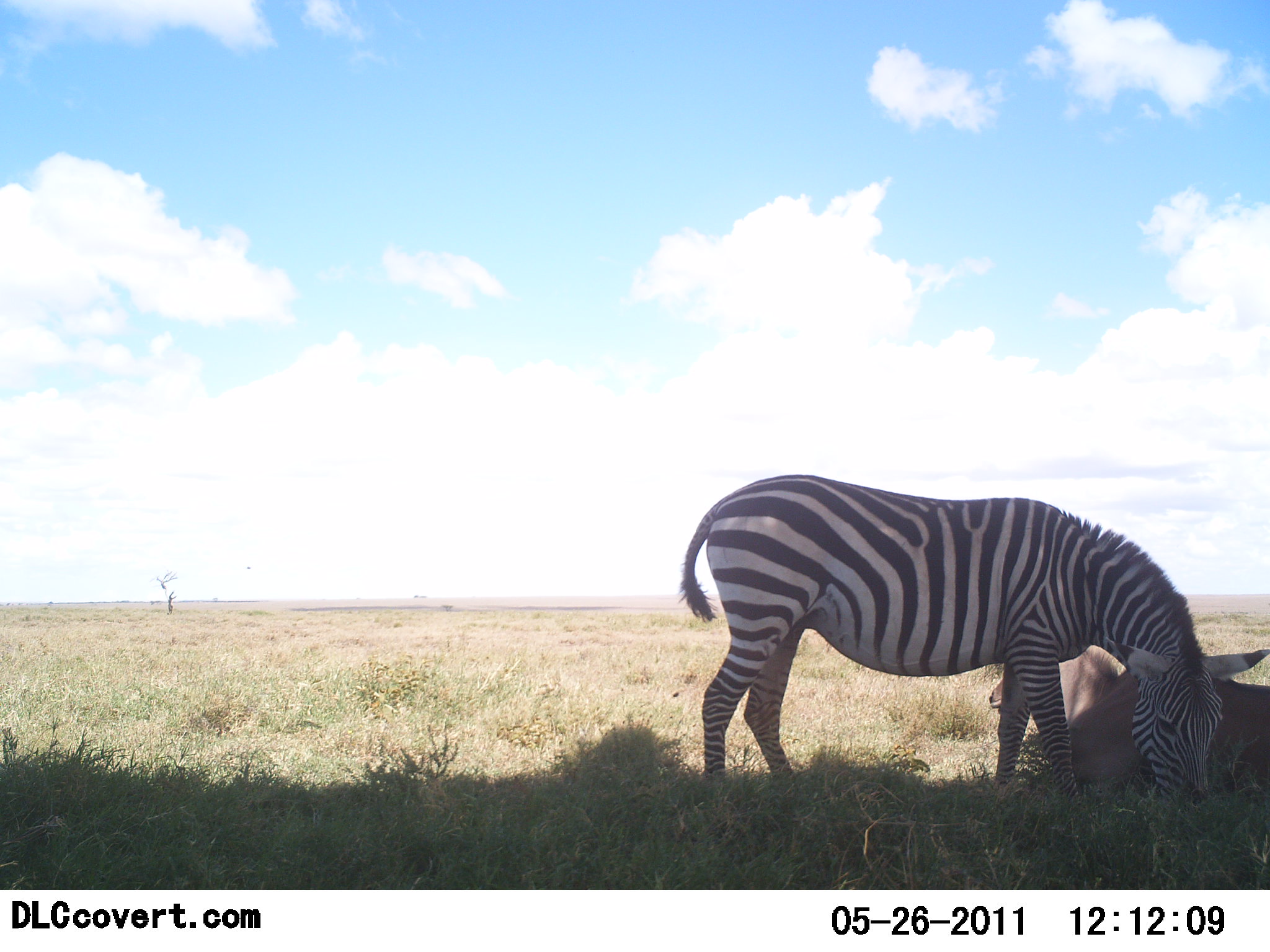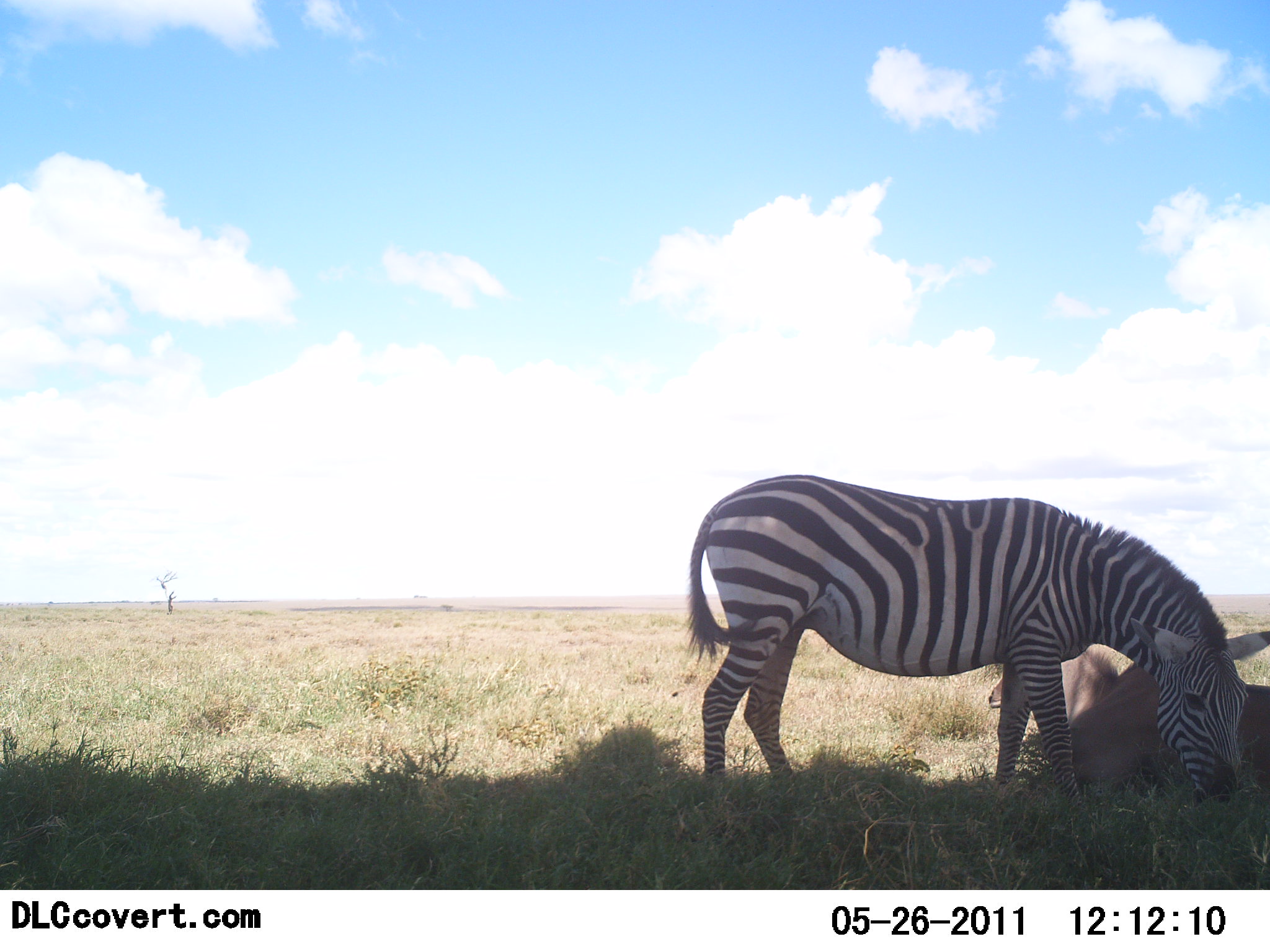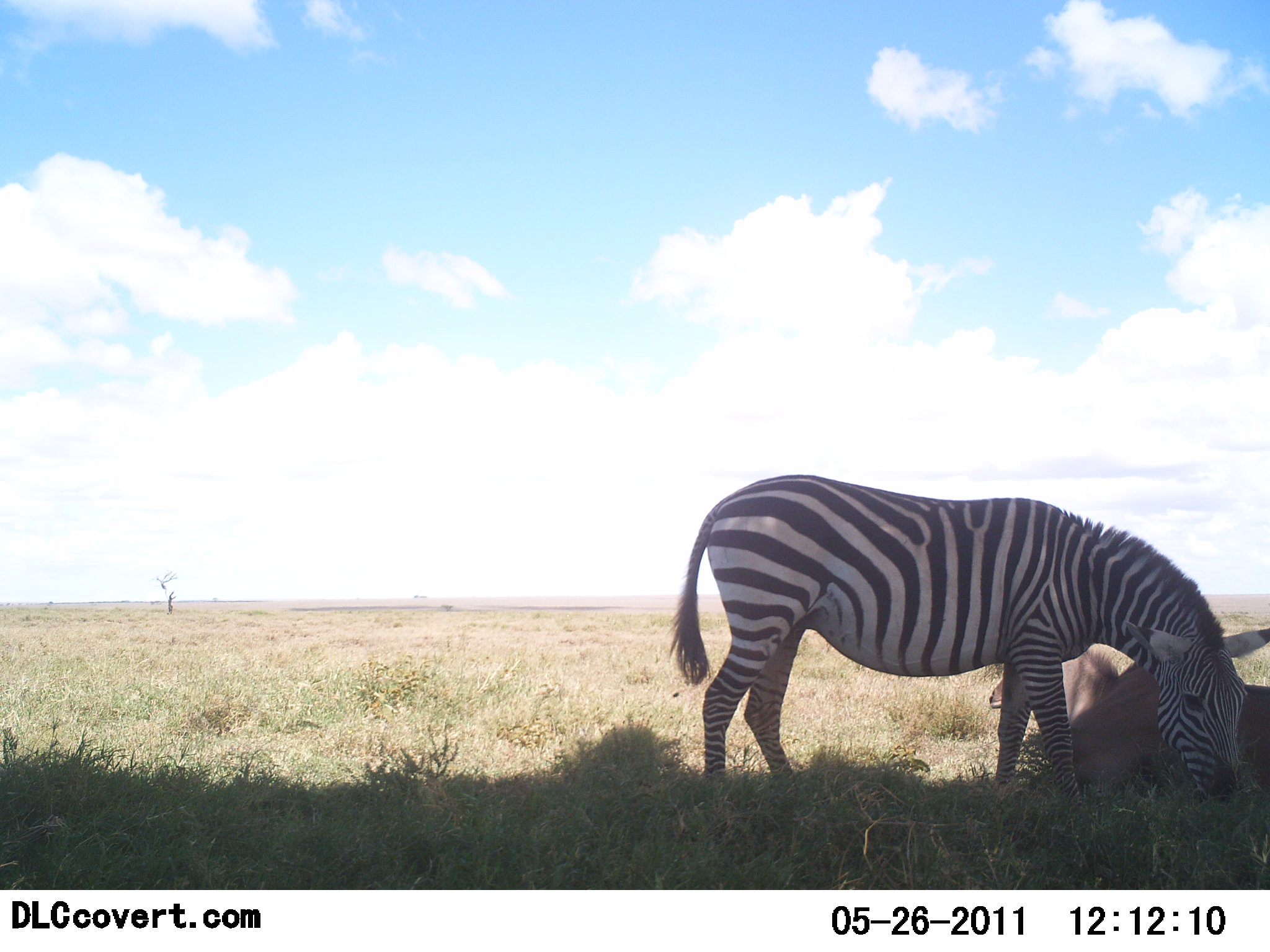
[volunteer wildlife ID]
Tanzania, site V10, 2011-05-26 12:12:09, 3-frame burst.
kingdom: Animalia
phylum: Chordata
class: Mammalia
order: Perissodactyla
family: Equidae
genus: Equus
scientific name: Equus quagga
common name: plains zebra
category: zebra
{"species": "zebra (plains zebra) (Equus quagga)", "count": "1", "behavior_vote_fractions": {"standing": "24%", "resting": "12%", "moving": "6%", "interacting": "0%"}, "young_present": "18%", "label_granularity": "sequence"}